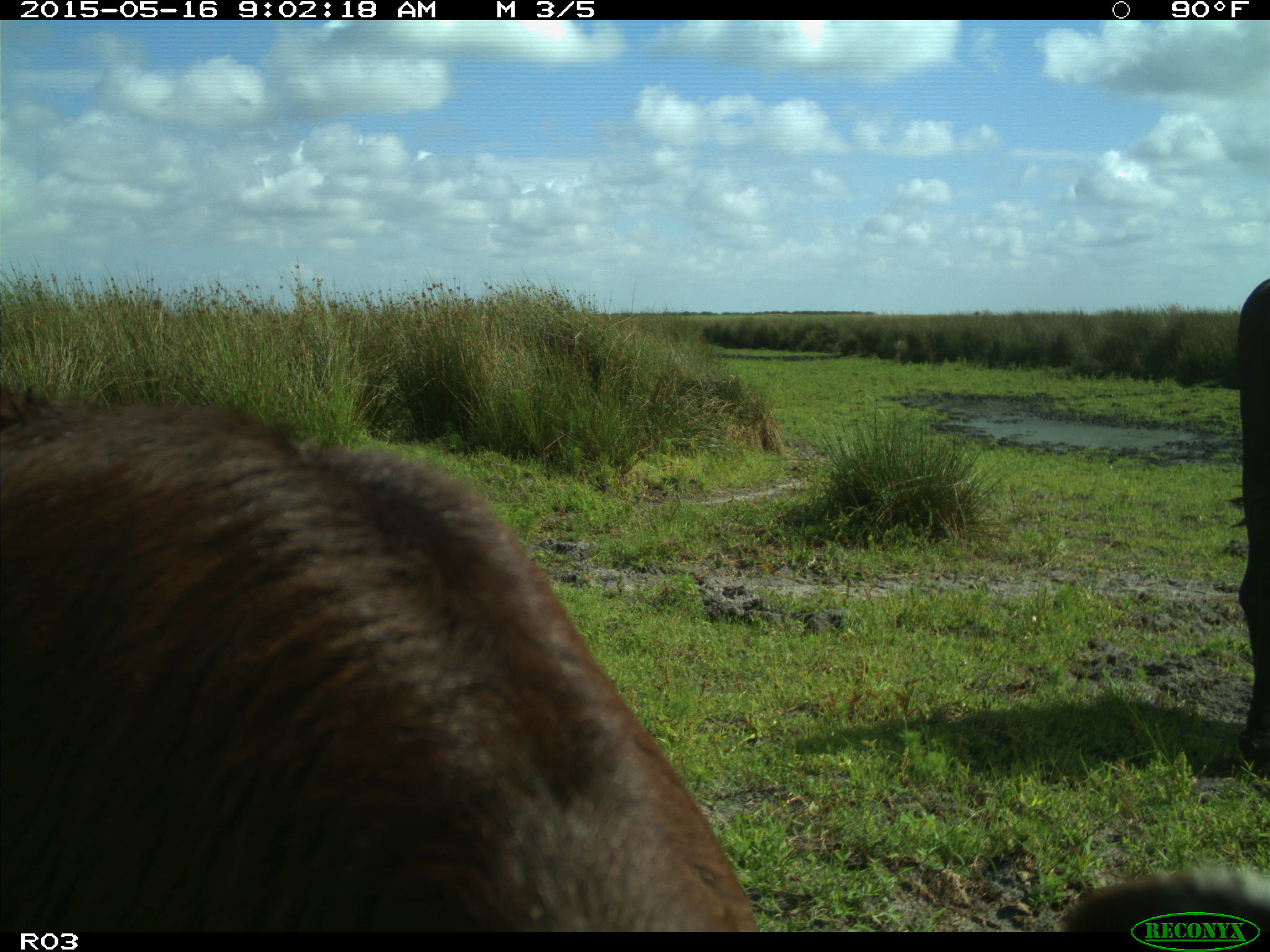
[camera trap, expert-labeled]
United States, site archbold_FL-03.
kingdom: Animalia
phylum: Chordata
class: Mammalia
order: Artiodactyla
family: Bovidae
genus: Bos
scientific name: Bos taurus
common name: domestic cow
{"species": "Bos taurus (domestic cow)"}